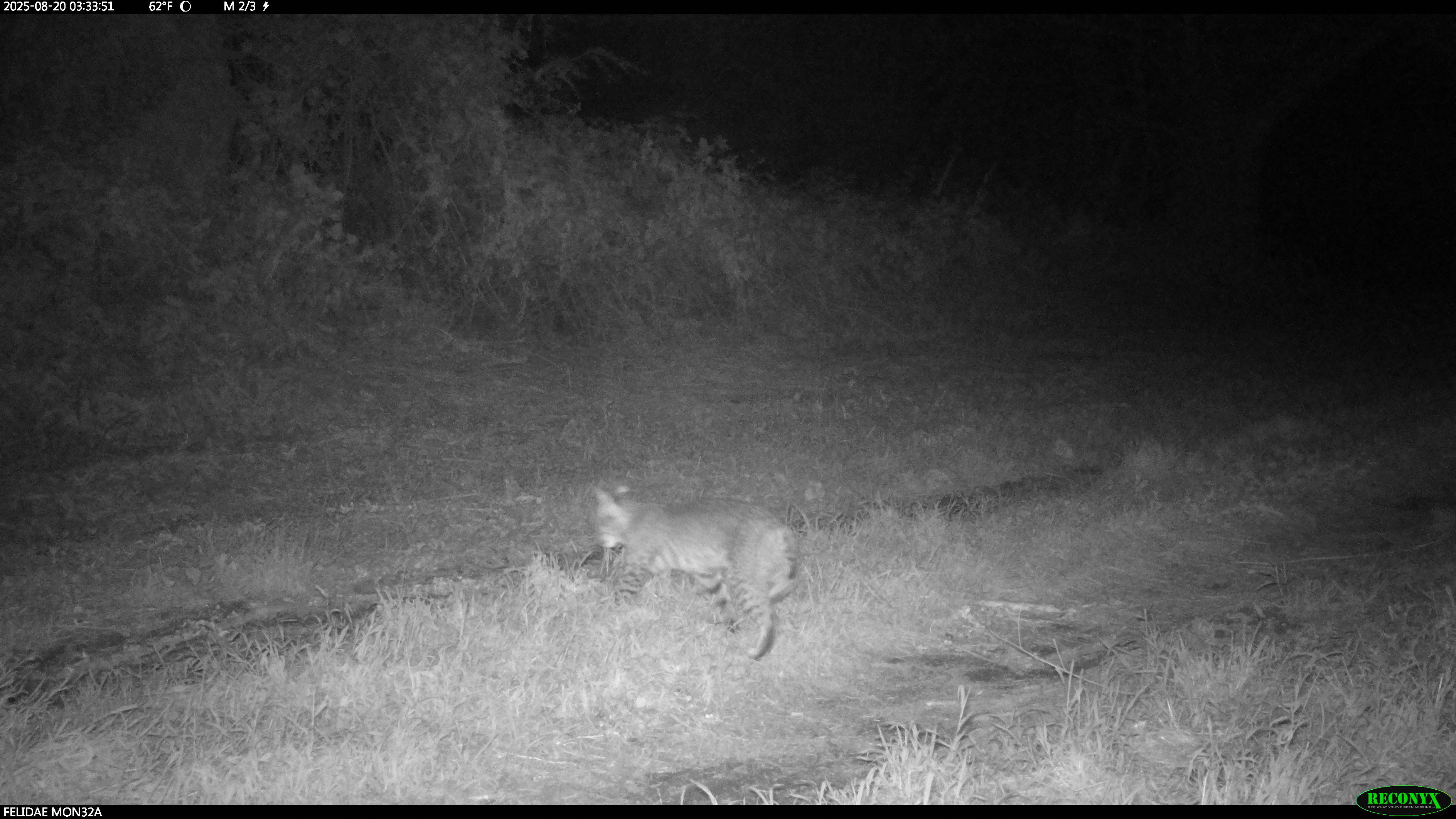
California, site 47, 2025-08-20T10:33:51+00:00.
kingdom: Animalia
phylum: Chordata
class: Mammalia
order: Carnivora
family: Felidae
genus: Lynx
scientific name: Lynx rufus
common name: bobcat